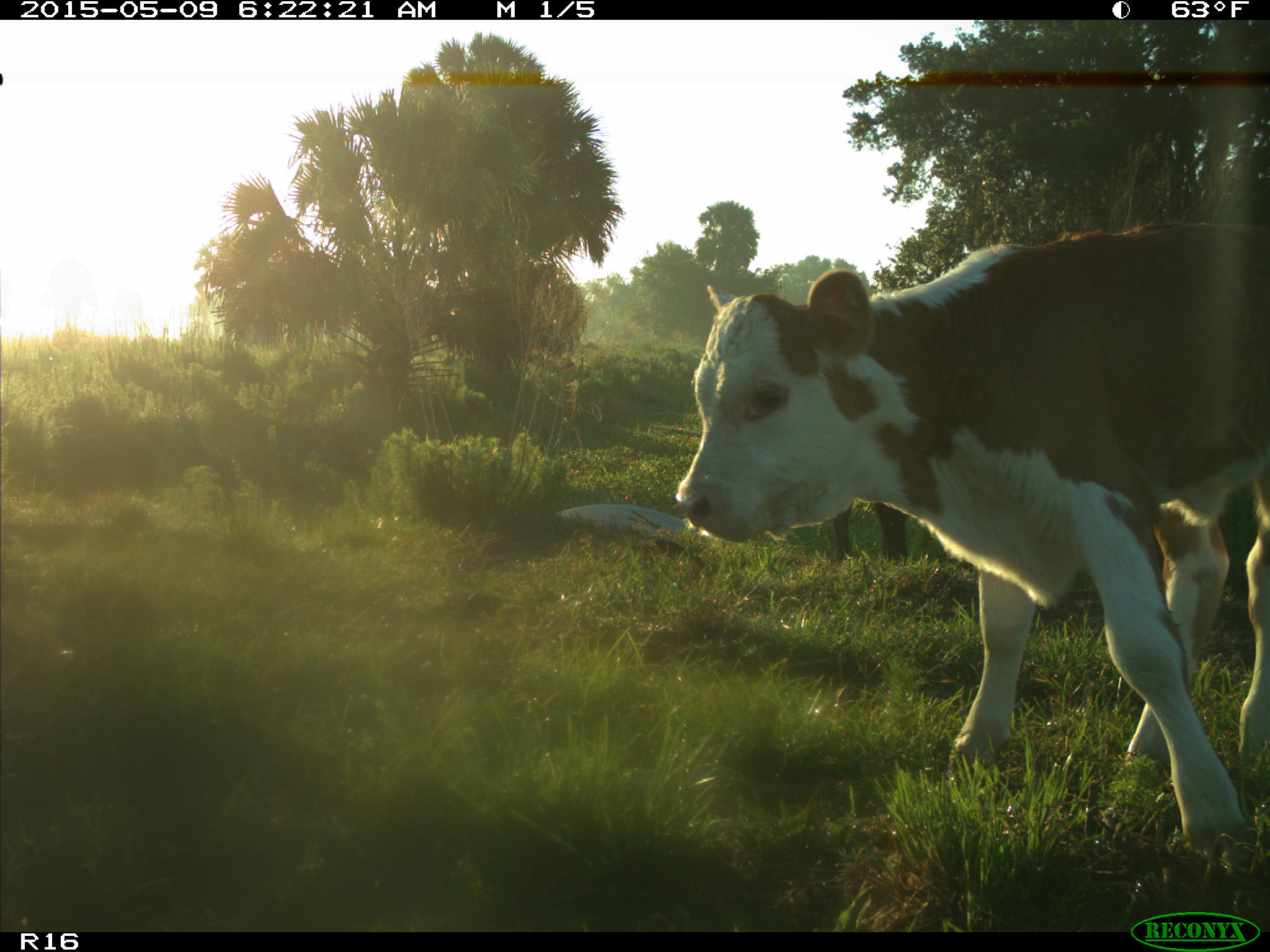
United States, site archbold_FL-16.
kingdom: Animalia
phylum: Chordata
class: Mammalia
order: Artiodactyla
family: Bovidae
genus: Bos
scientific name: Bos taurus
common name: domestic cow